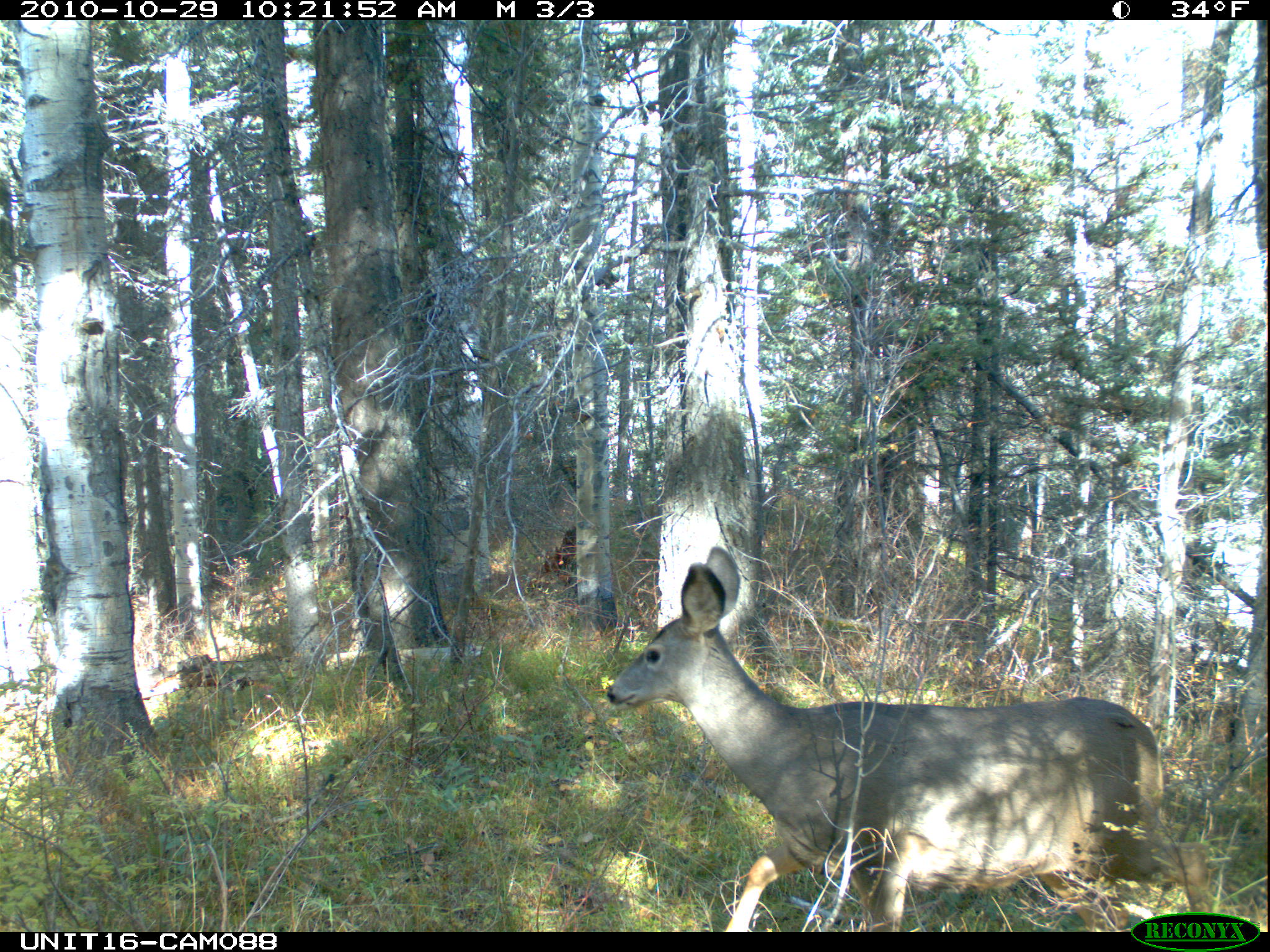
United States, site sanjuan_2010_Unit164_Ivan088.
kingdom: Animalia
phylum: Chordata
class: Mammalia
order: Artiodactyla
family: Cervidae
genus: Odocoileus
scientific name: Odocoileus hemionus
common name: mule deer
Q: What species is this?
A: Odocoileus hemionus (mule deer).